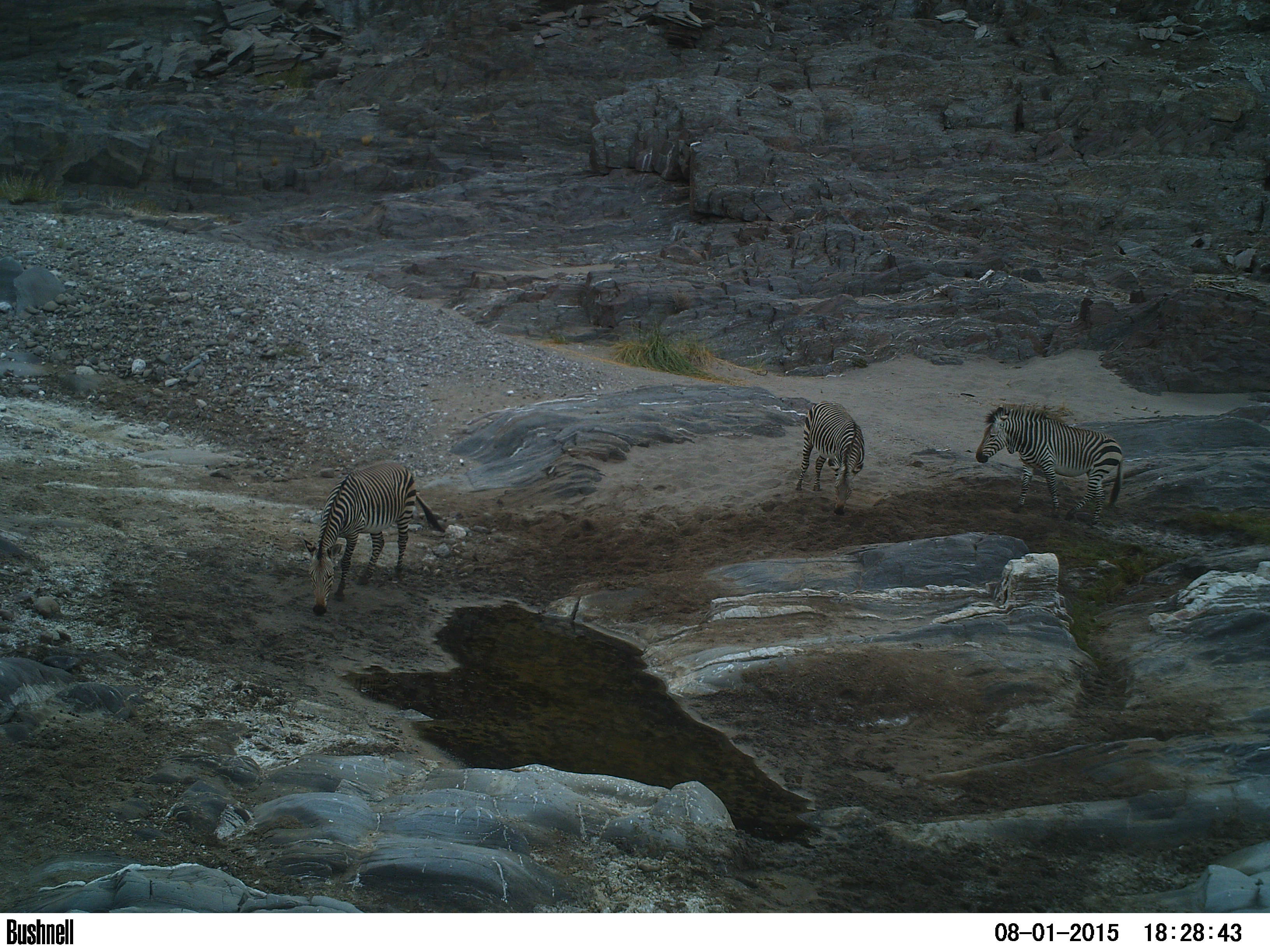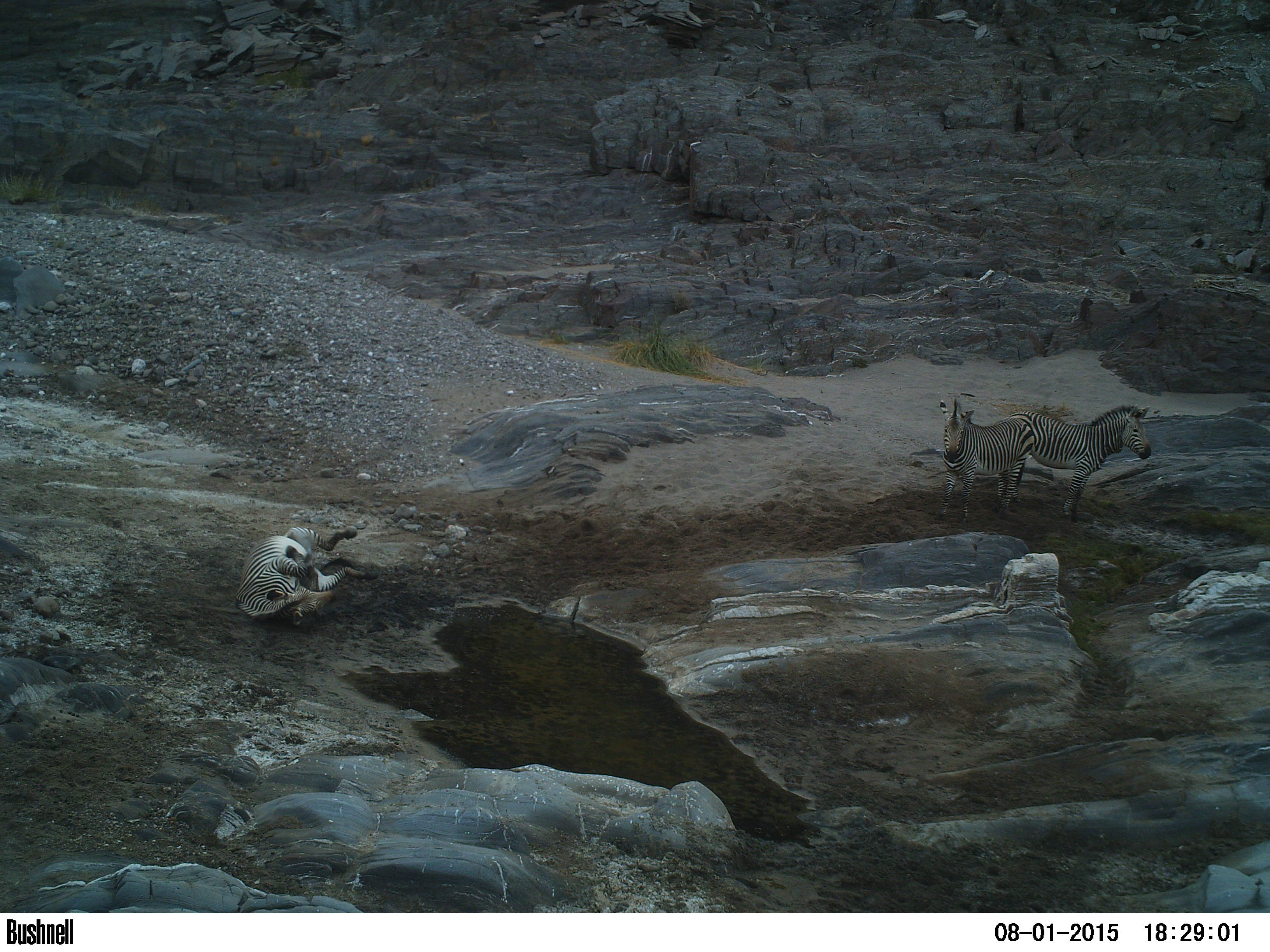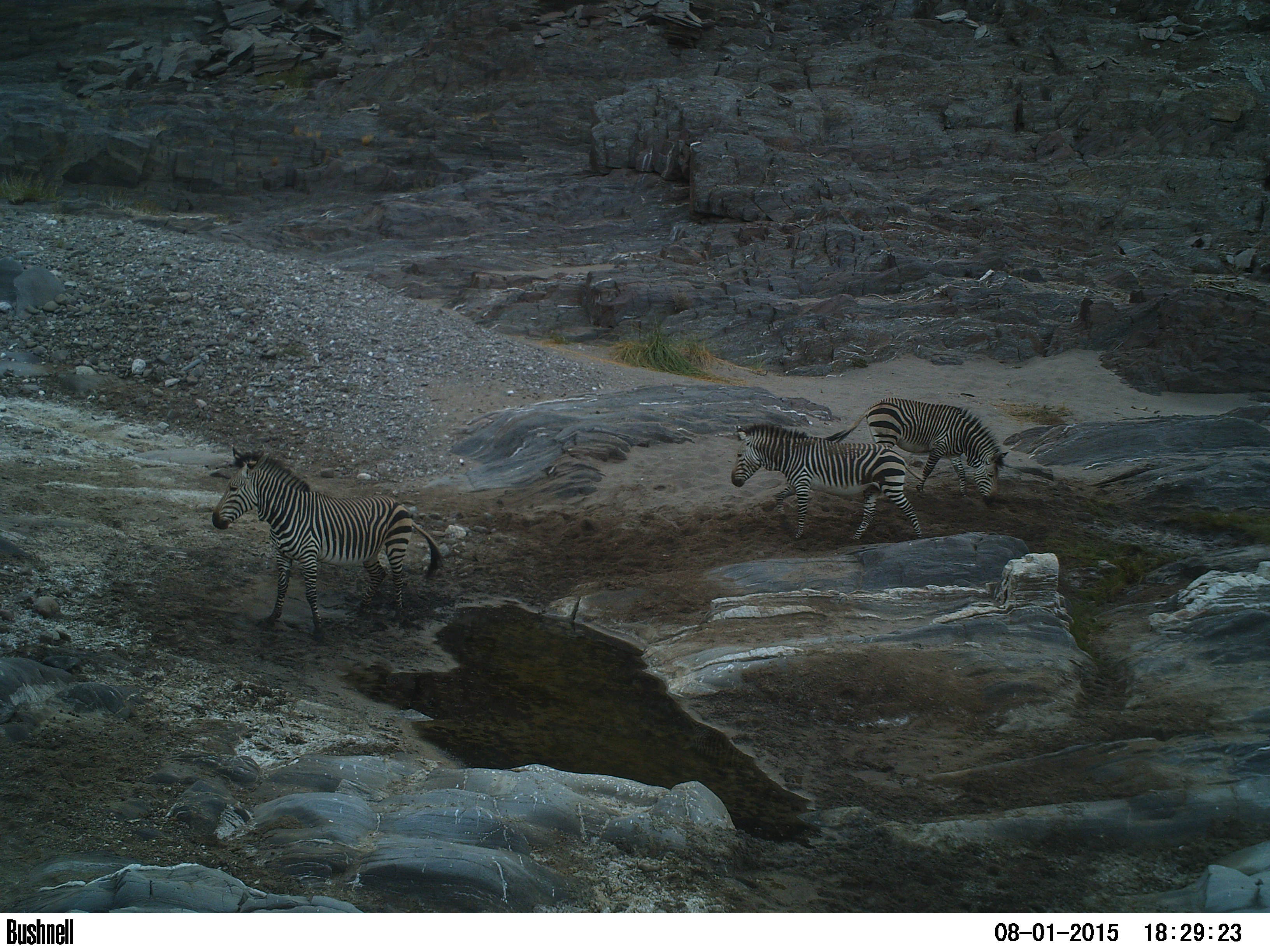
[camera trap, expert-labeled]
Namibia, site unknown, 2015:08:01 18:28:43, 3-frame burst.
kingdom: Animalia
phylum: Chordata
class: Mammalia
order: Perissodactyla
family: Equidae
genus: Equus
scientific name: Equus zebra hartmannae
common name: hartmann's mountain zebra